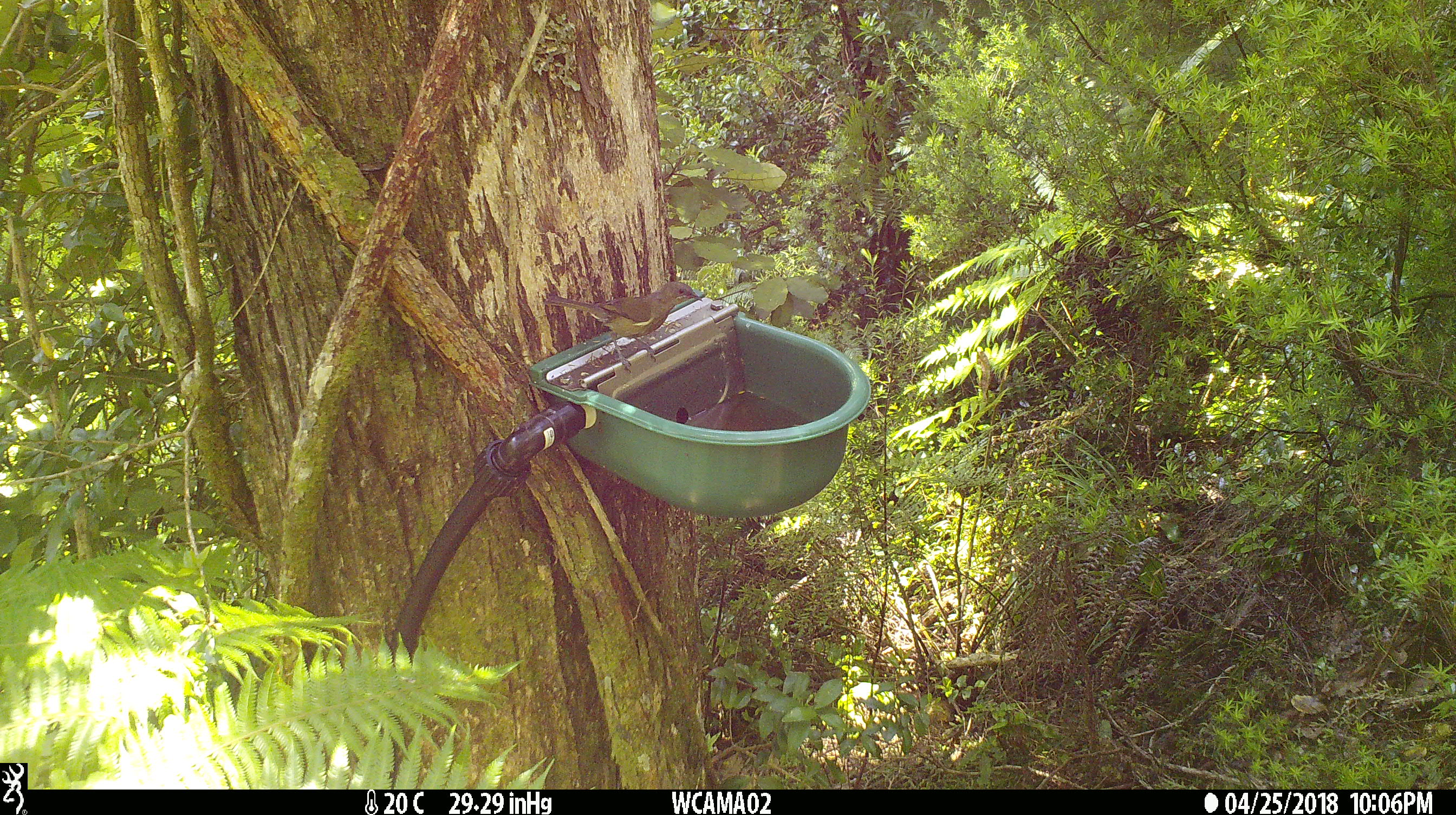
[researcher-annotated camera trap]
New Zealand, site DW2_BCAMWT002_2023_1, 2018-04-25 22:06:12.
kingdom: Animalia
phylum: Chordata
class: Aves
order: Passeriformes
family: Meliphagidae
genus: Anthornis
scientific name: Anthornis melanura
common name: new zealand bellbird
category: bellbird